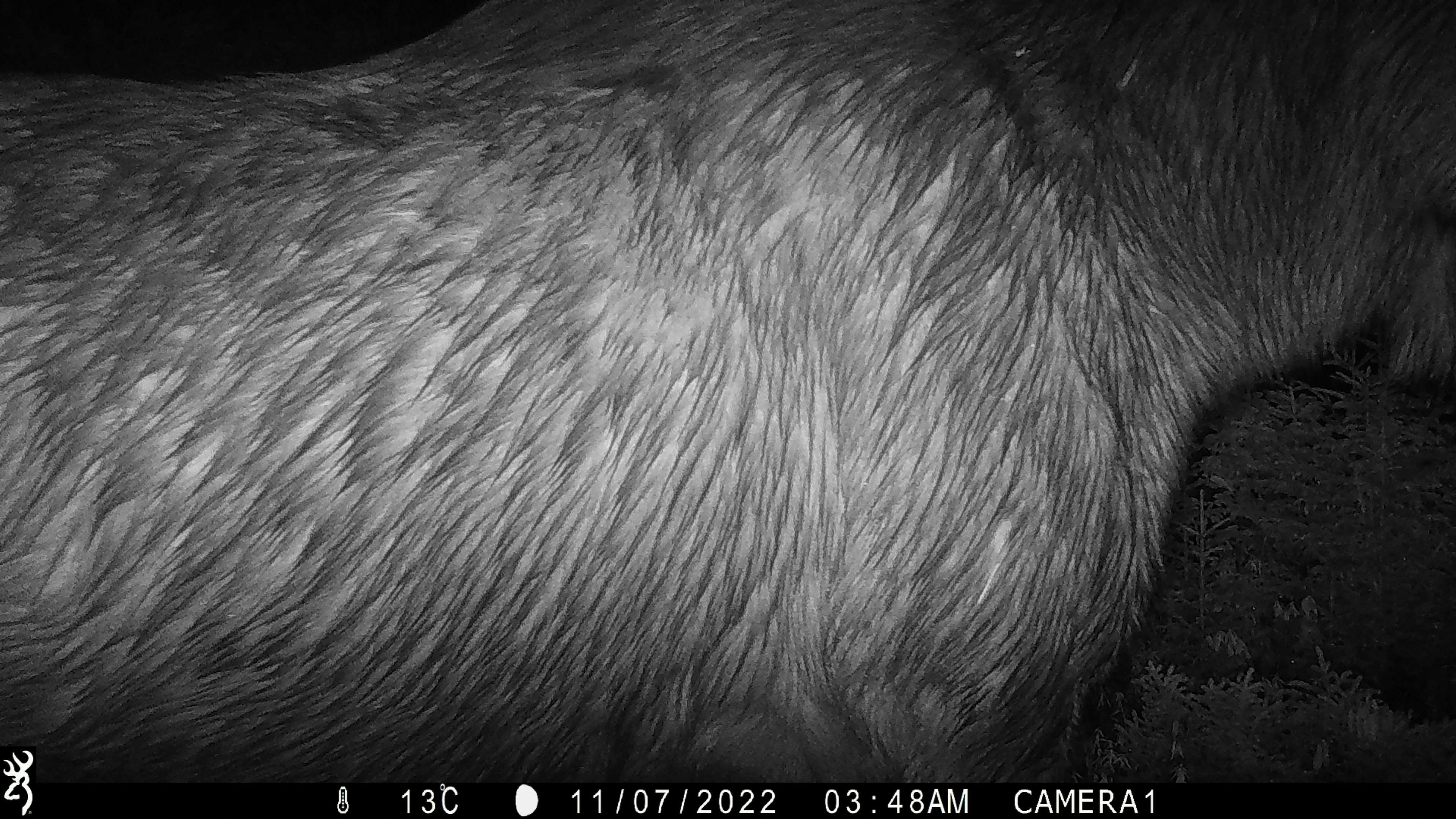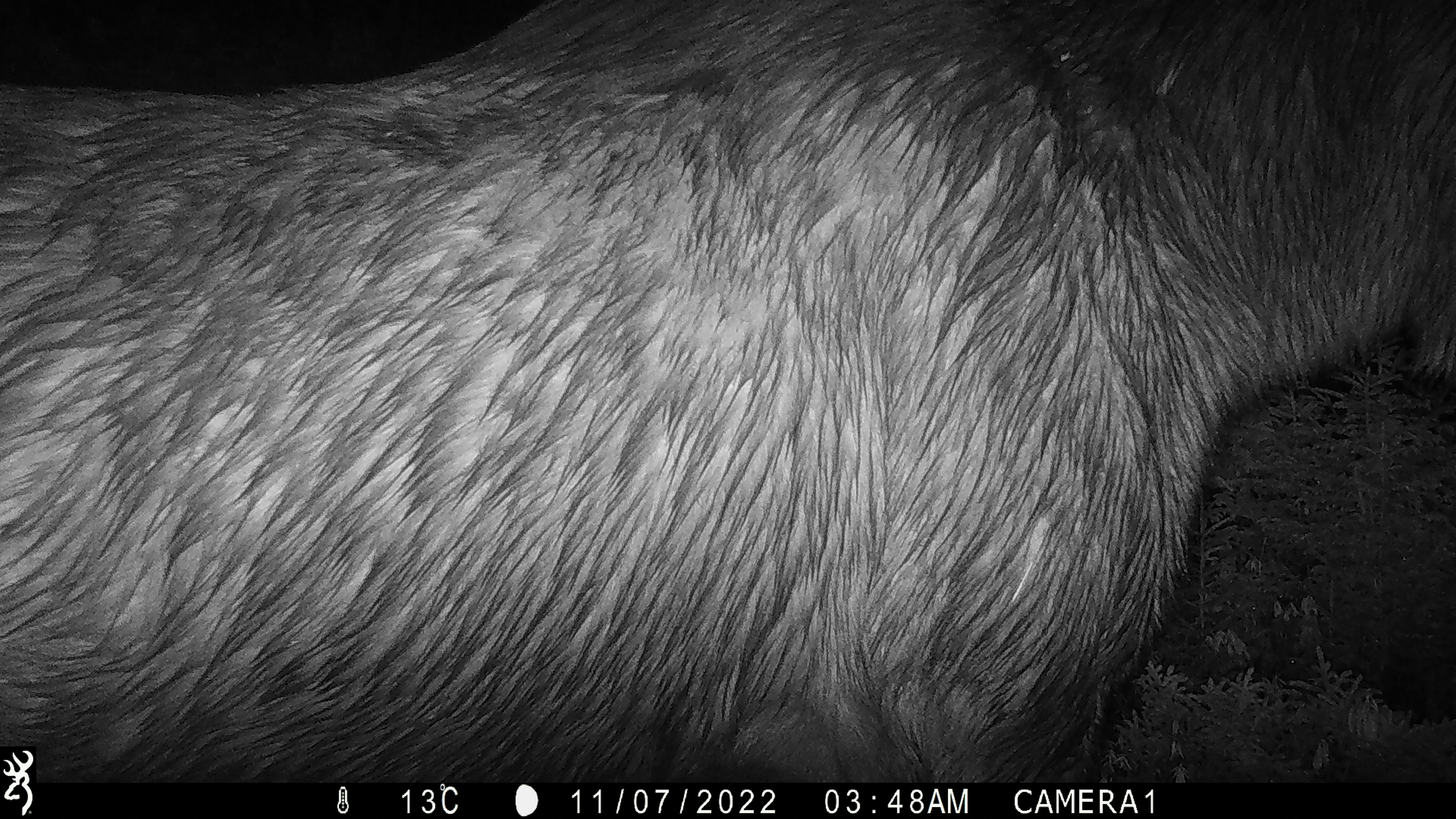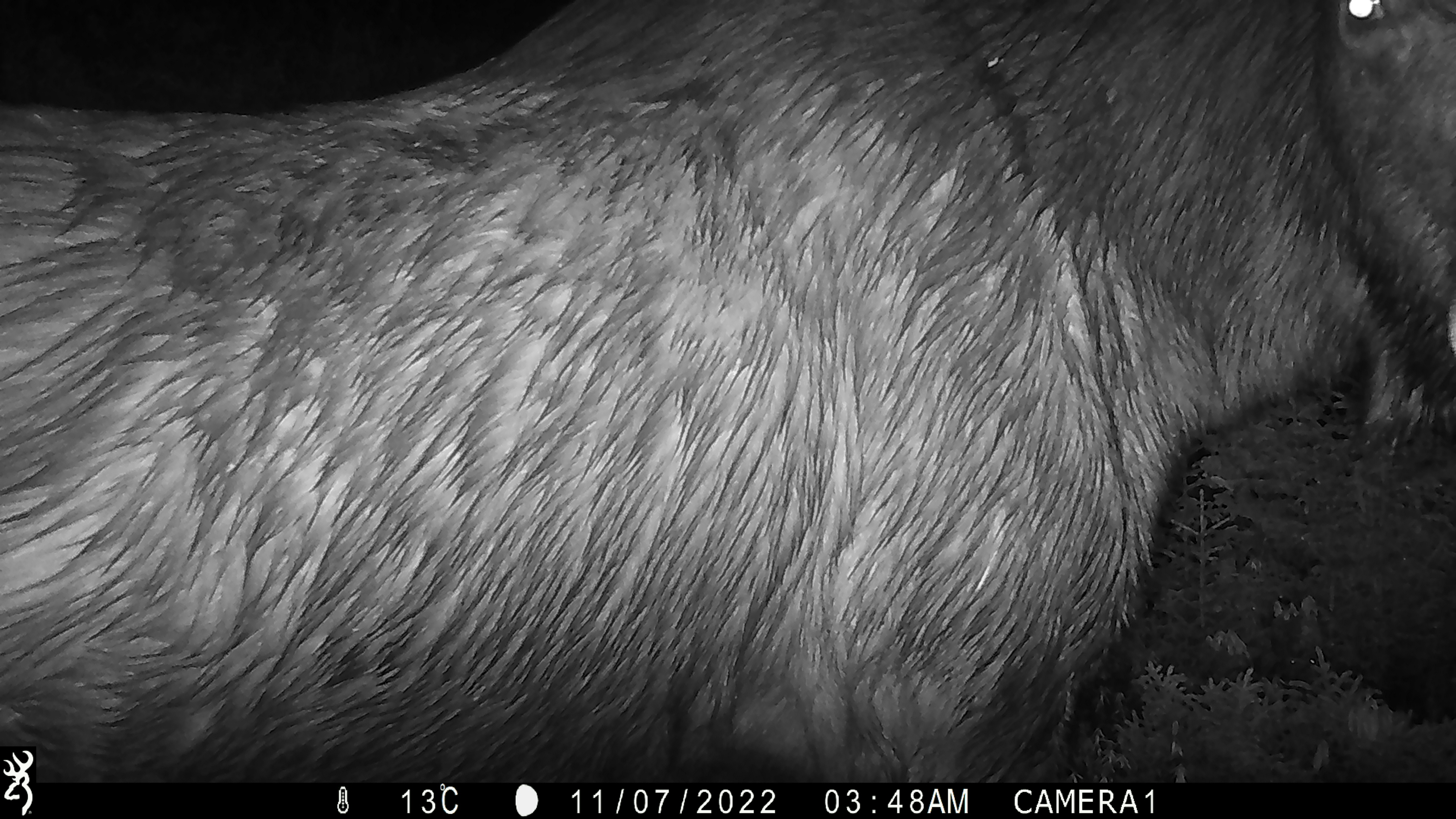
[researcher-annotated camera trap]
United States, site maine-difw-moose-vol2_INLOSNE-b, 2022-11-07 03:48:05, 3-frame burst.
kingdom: Animalia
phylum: Chordata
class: Mammalia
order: Artiodactyla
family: Cervidae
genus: Alces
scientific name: Alces alces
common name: moose